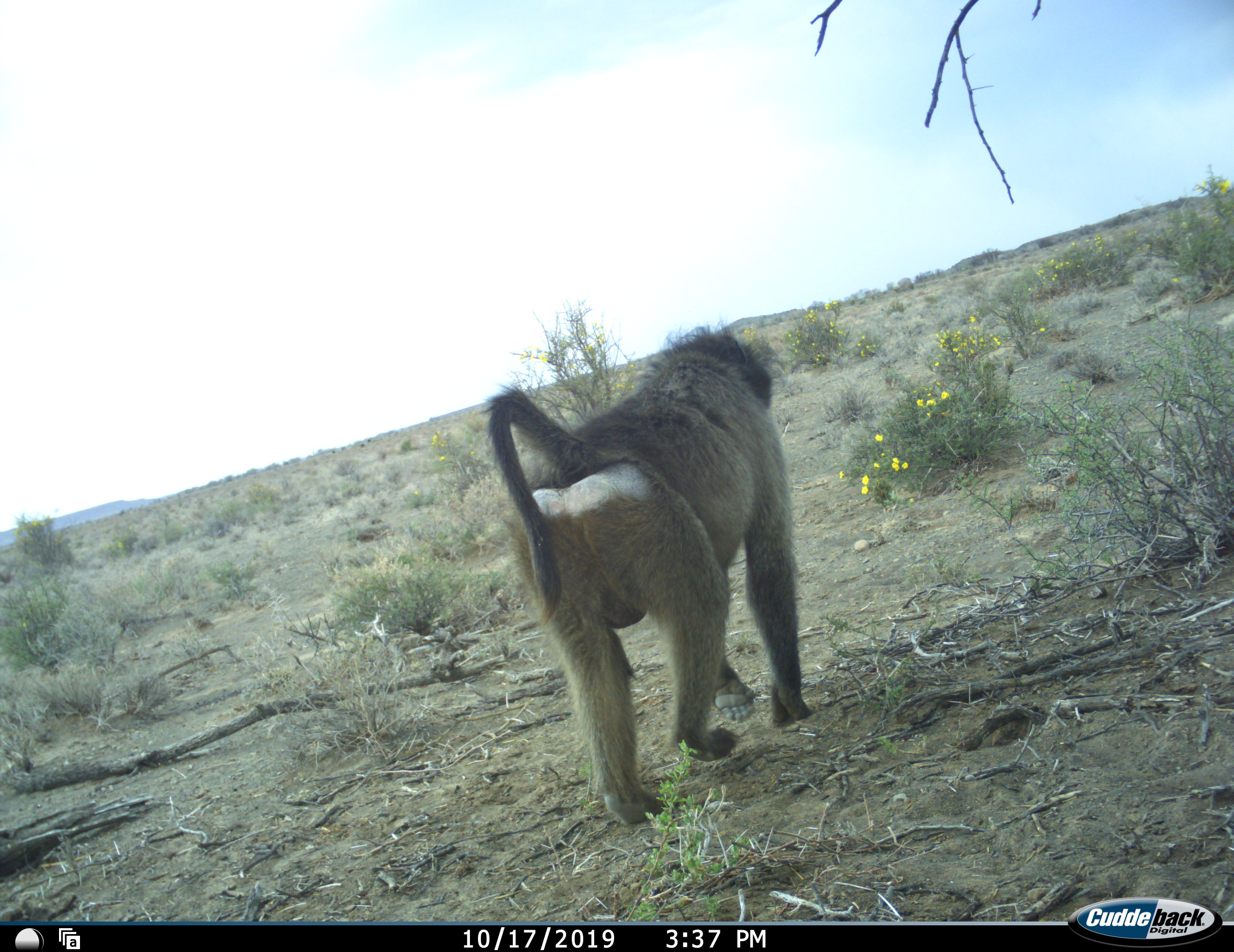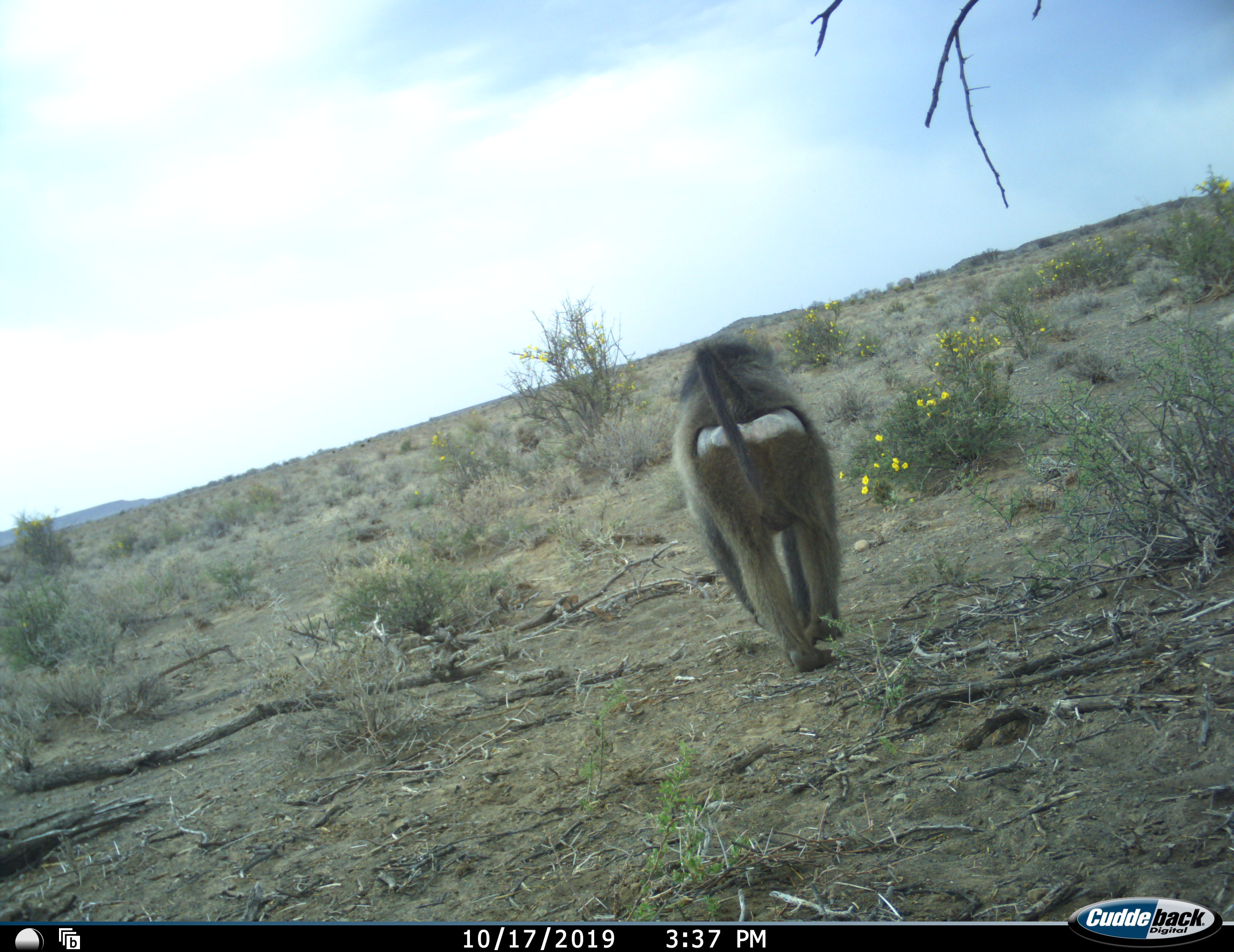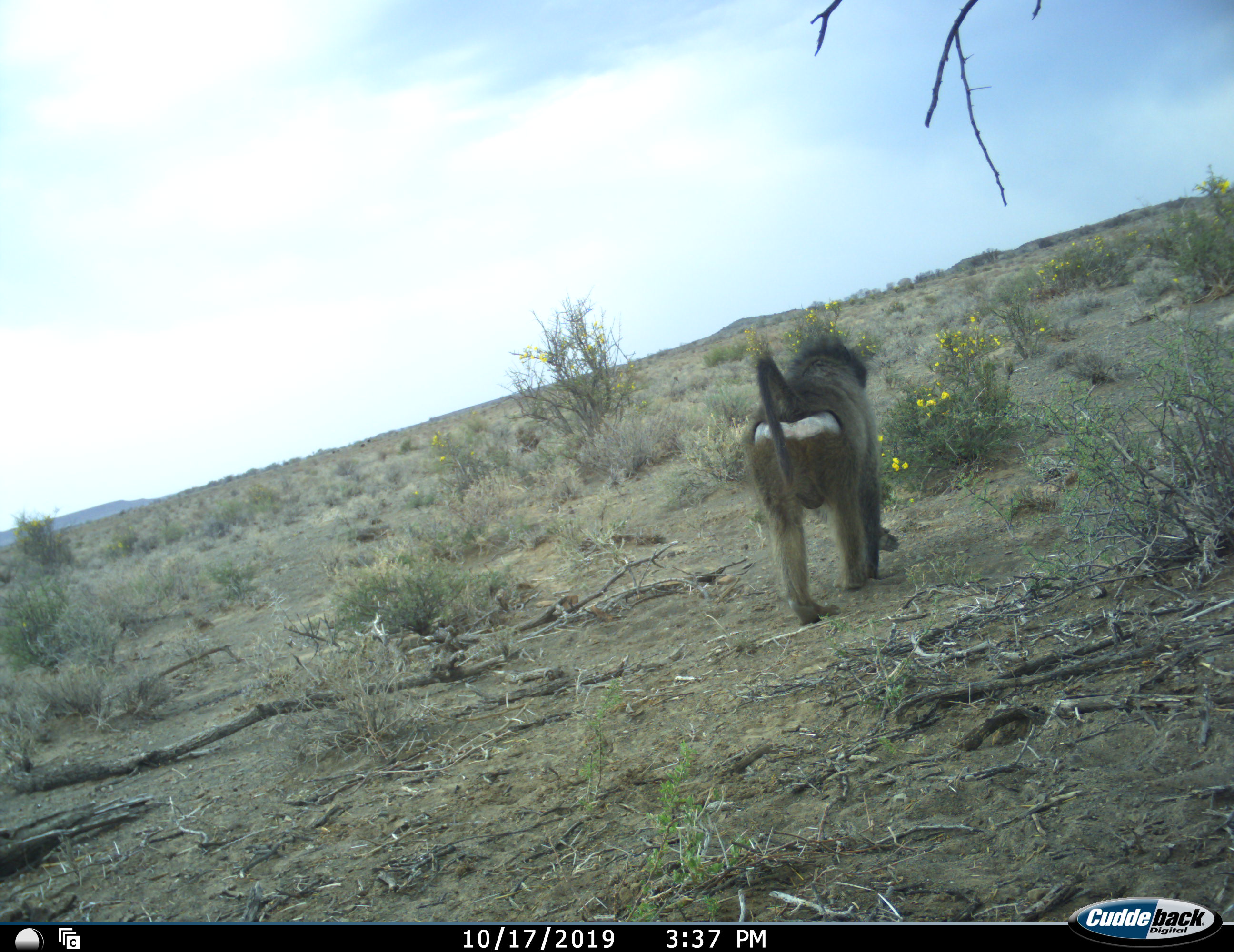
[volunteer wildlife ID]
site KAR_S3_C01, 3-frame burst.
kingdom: Animalia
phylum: Chordata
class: Mammalia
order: Primates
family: Cercopithecidae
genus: Papio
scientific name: Papio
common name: baboon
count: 1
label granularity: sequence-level